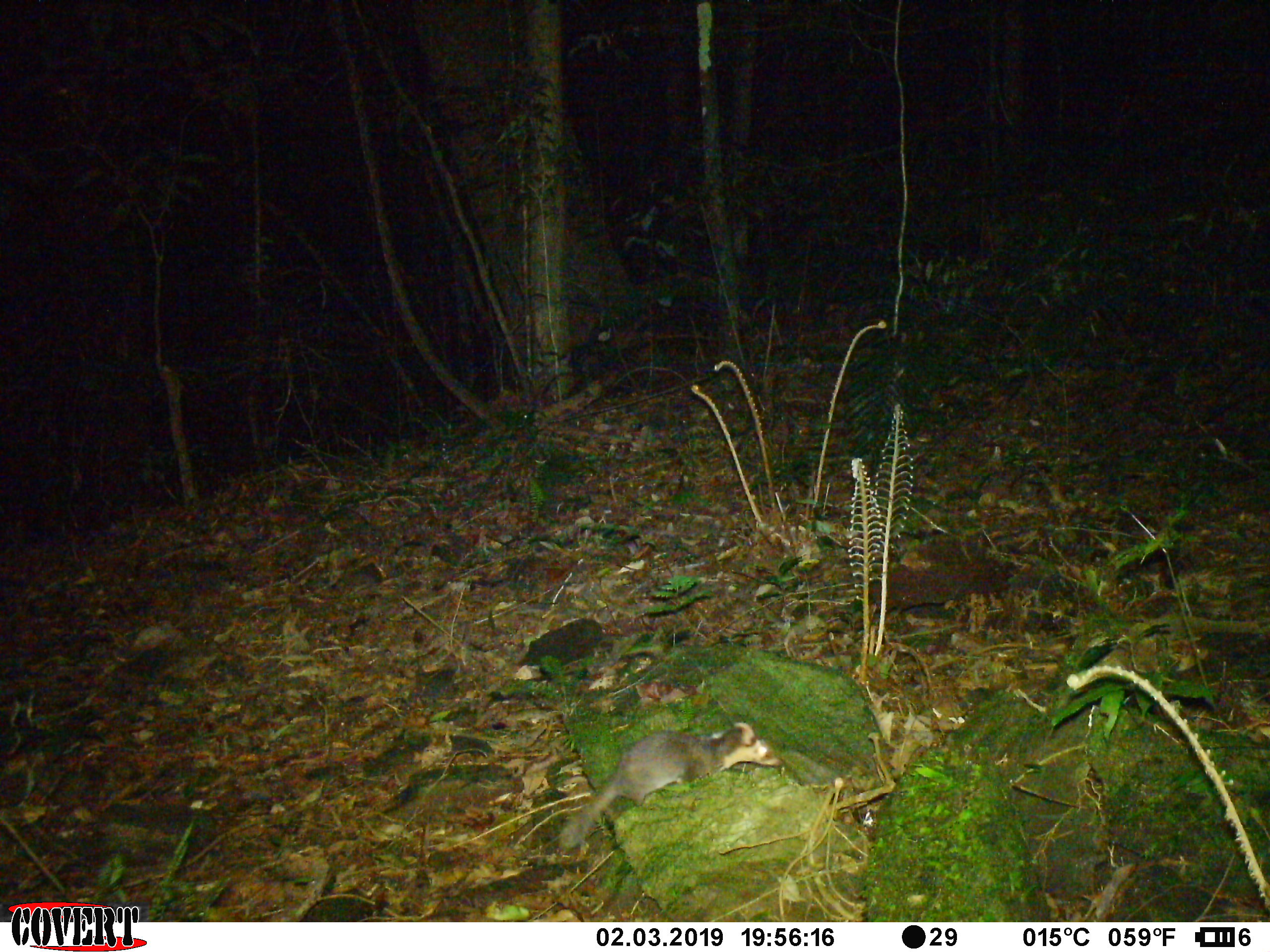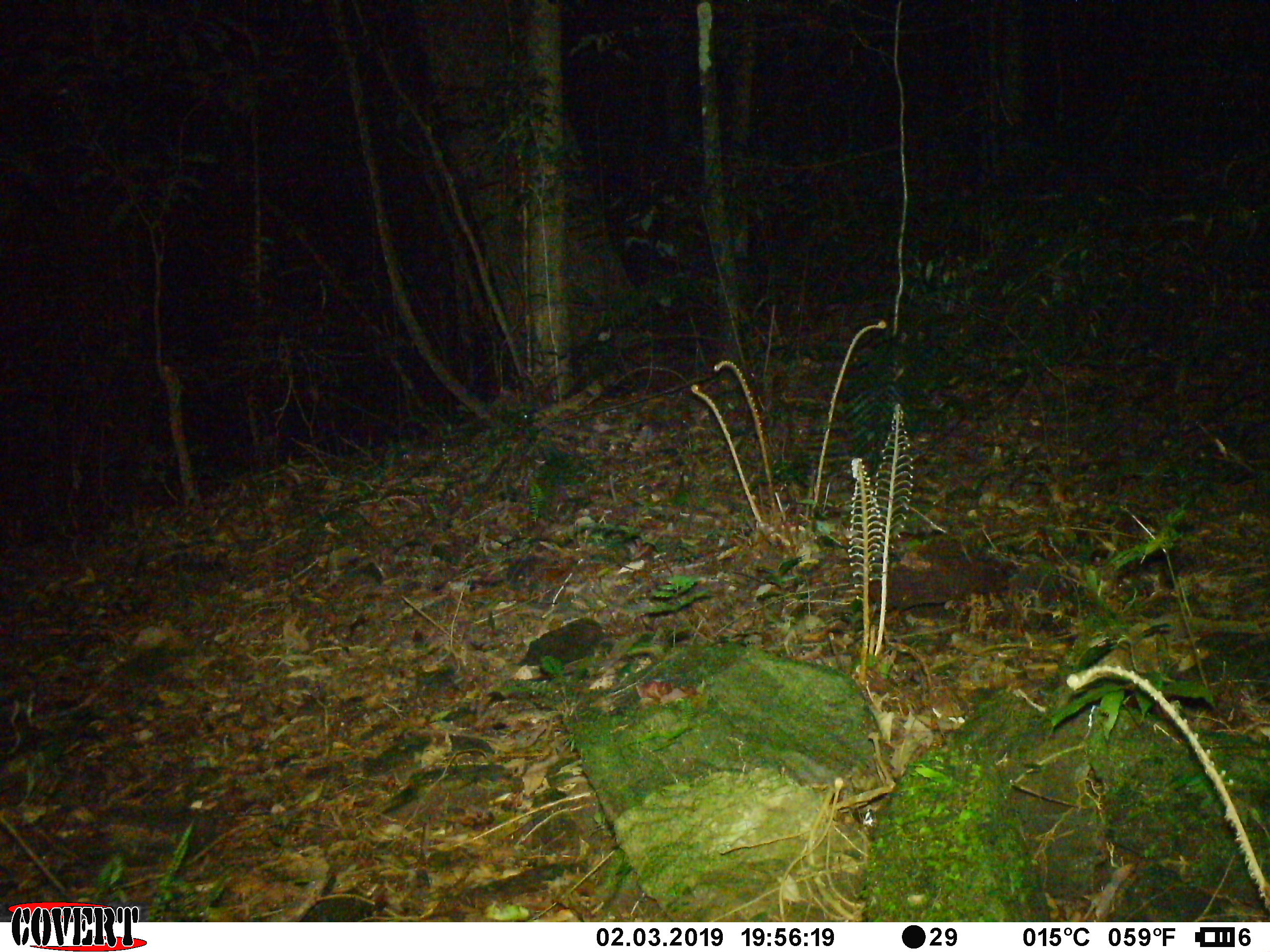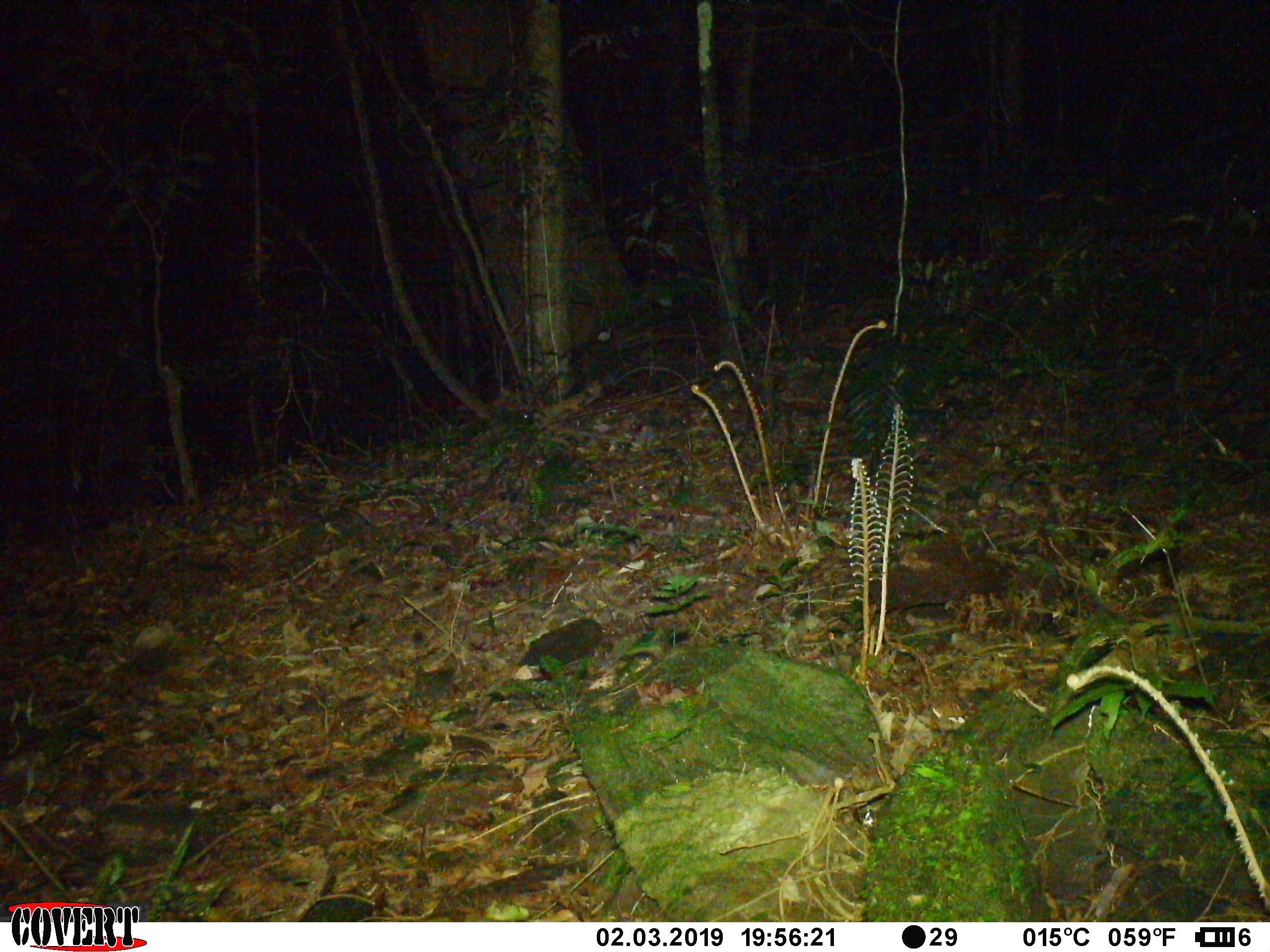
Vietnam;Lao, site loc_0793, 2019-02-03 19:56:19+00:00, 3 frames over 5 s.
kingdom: Animalia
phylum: Chordata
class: Mammalia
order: Carnivora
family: Mustelidae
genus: Melogale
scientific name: Melogale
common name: ferret badger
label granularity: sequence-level